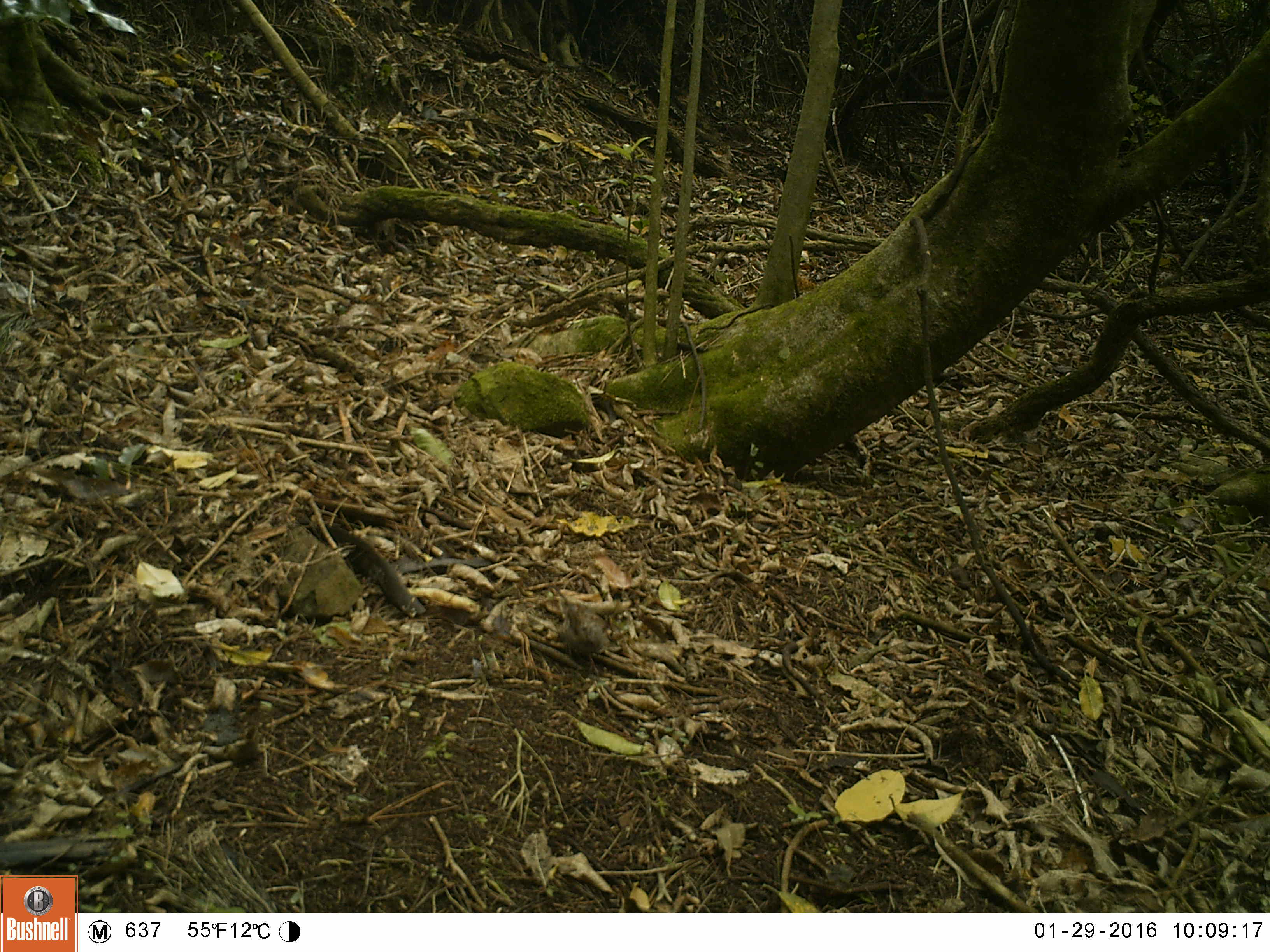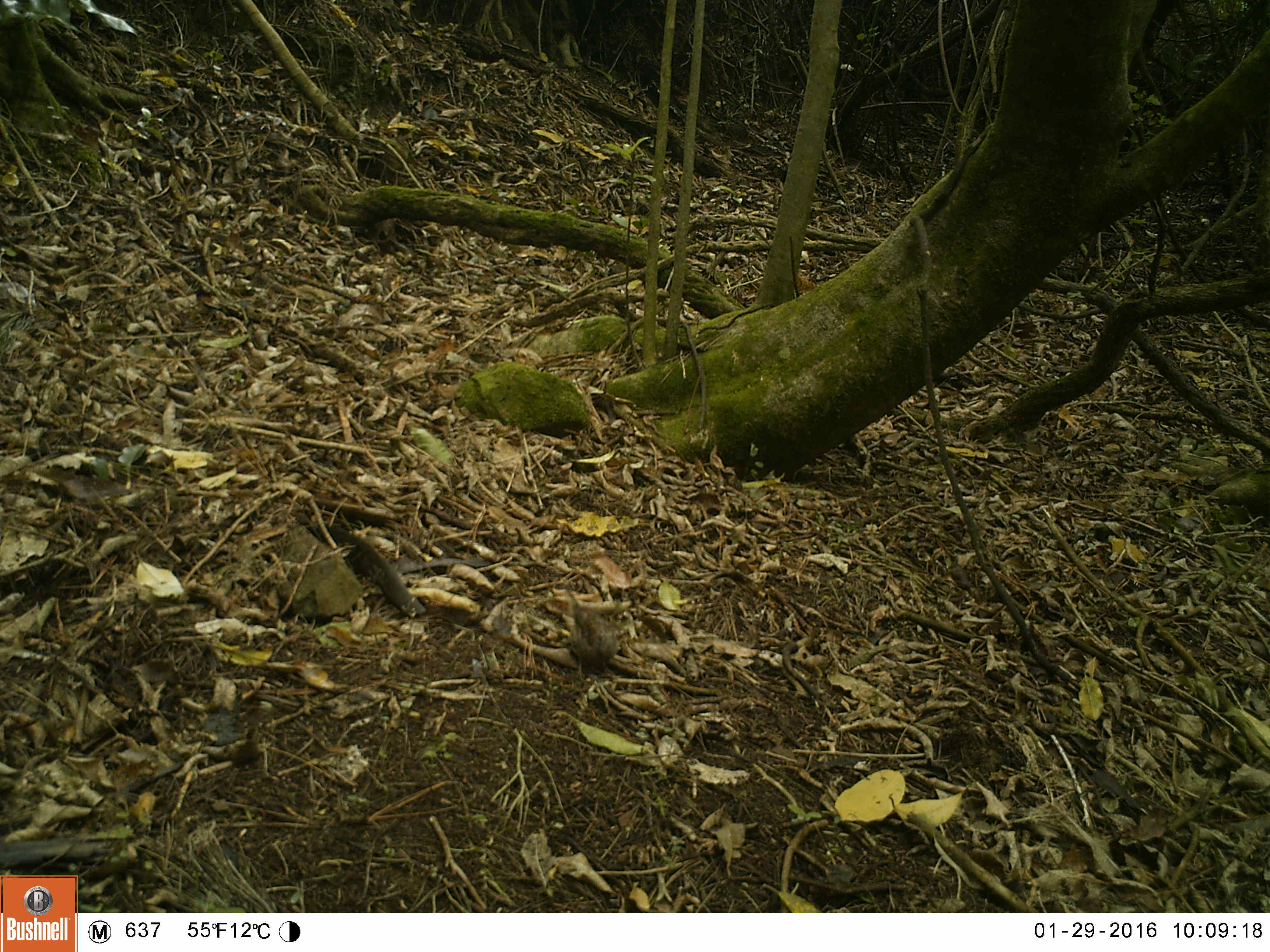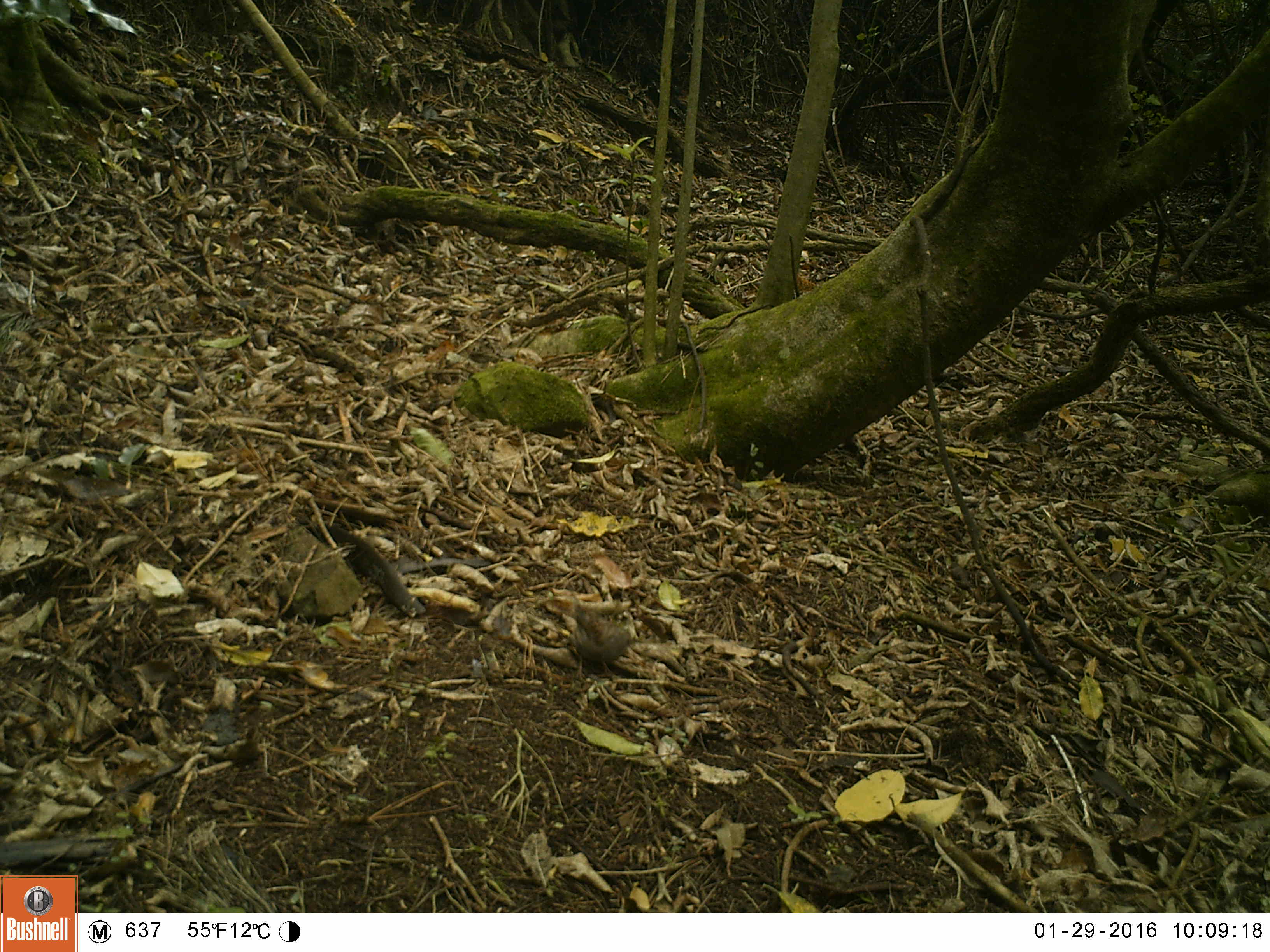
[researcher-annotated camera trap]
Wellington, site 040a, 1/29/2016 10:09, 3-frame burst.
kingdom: Animalia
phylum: Chordata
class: Aves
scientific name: Aves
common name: bird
Bird (Aves).